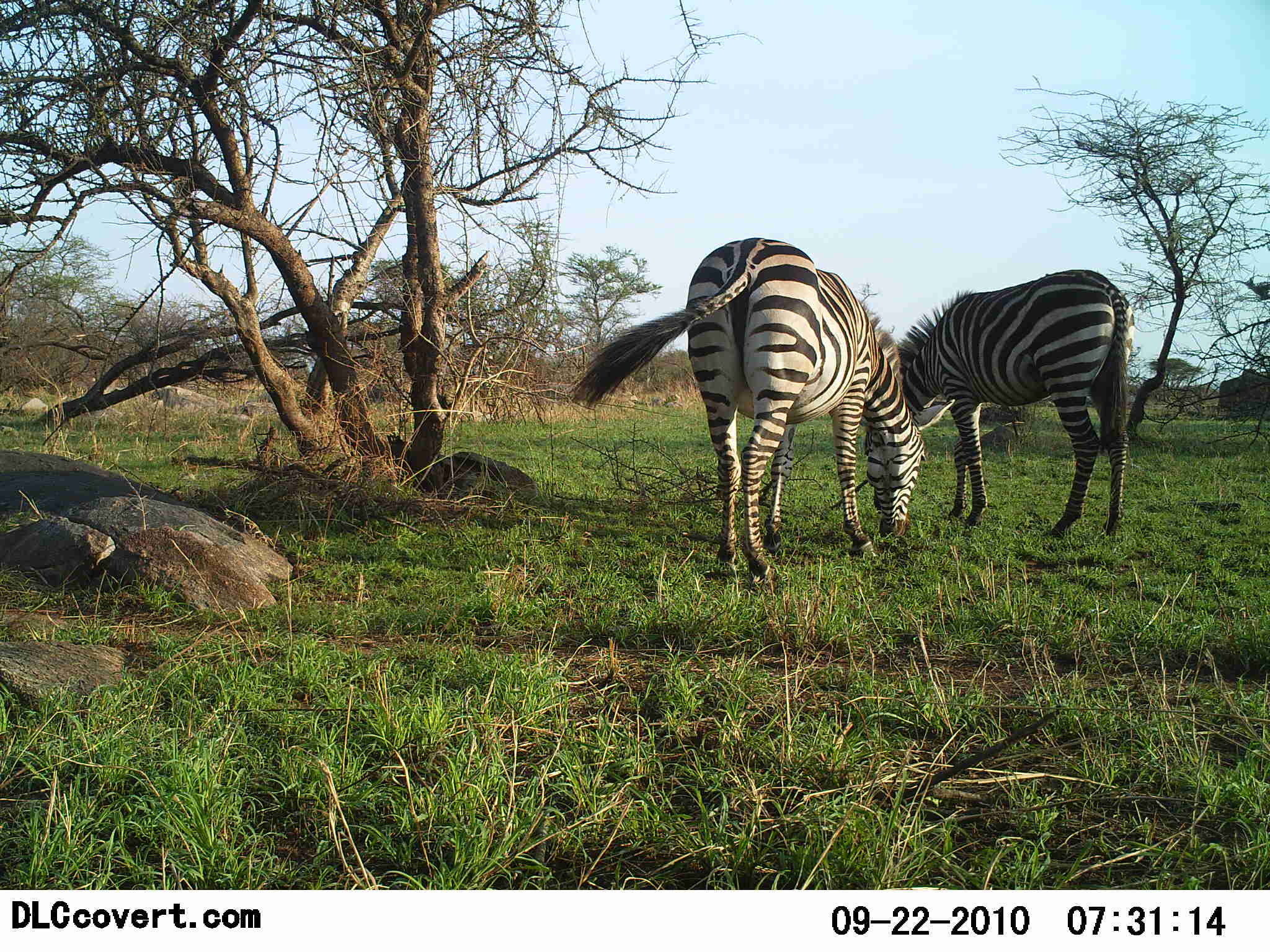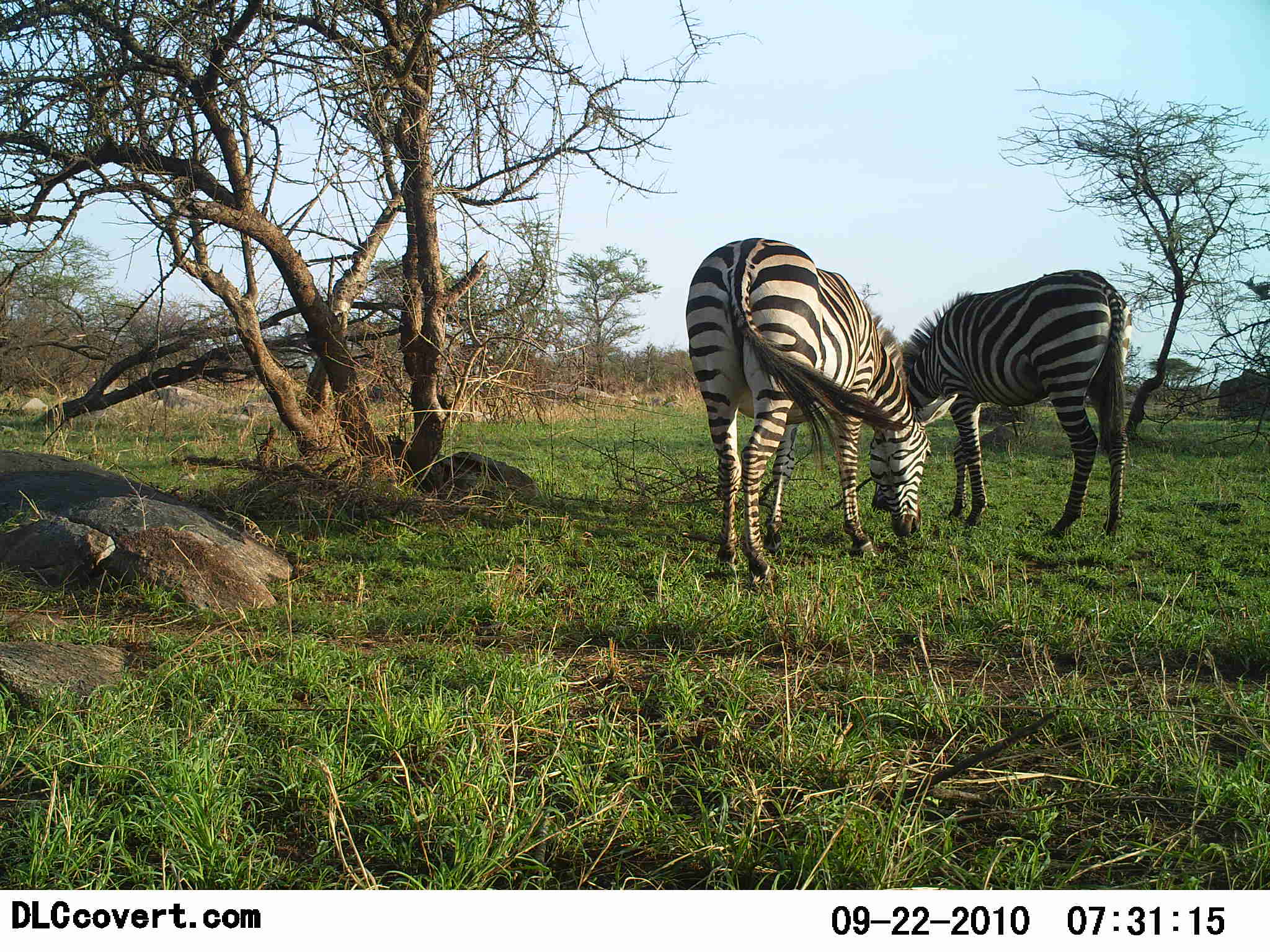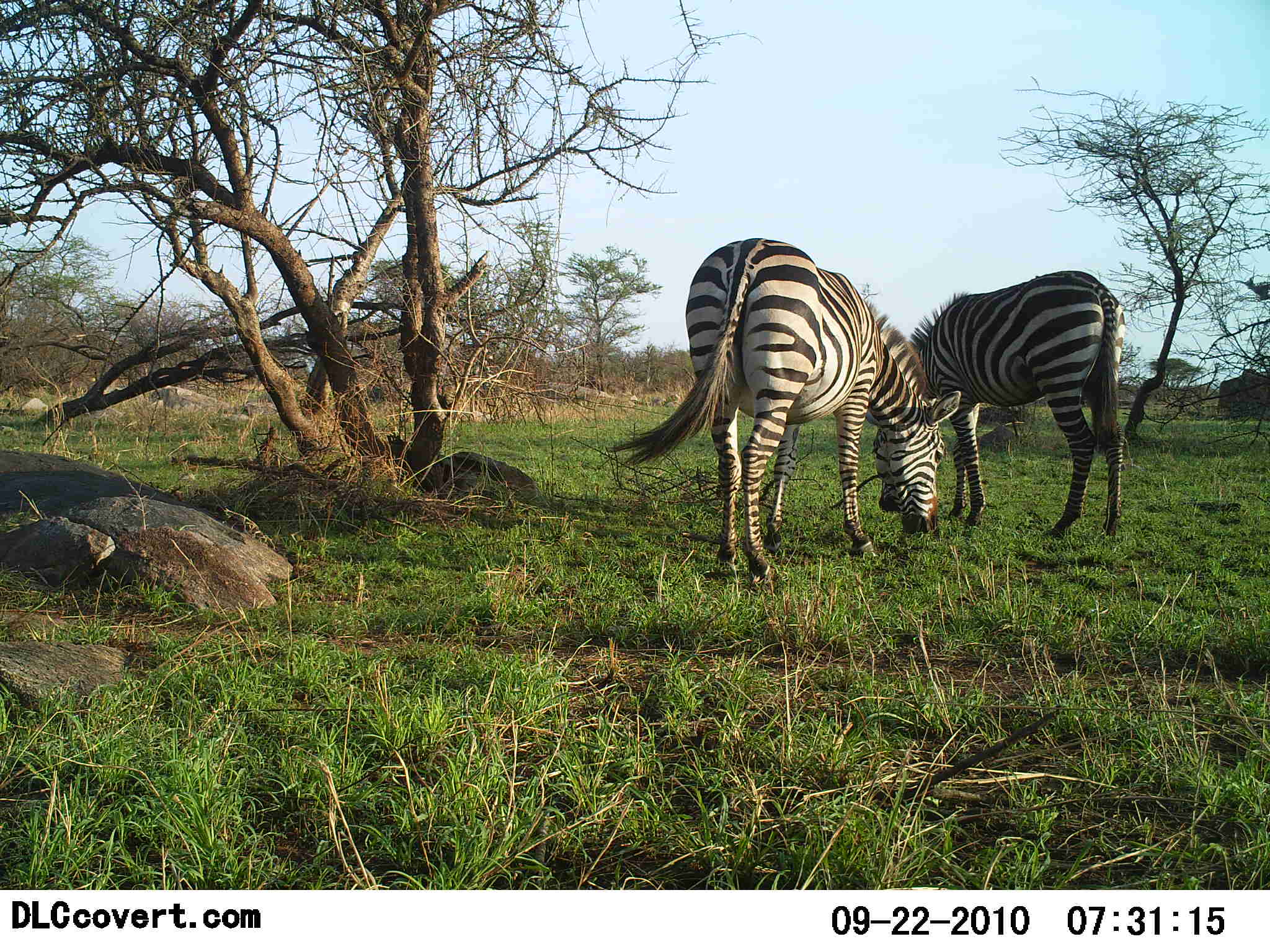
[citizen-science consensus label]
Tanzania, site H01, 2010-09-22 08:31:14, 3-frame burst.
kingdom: Animalia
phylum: Chordata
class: Mammalia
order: Perissodactyla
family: Equidae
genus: Equus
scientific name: Equus quagga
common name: plains zebra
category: zebra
Zebra (plains zebra) (Equus quagga), count 2. Behavior (volunteer vote fractions): standing 17%, resting 0%, moving 0%, interacting 0%. Young present (vote fraction): 0%. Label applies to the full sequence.